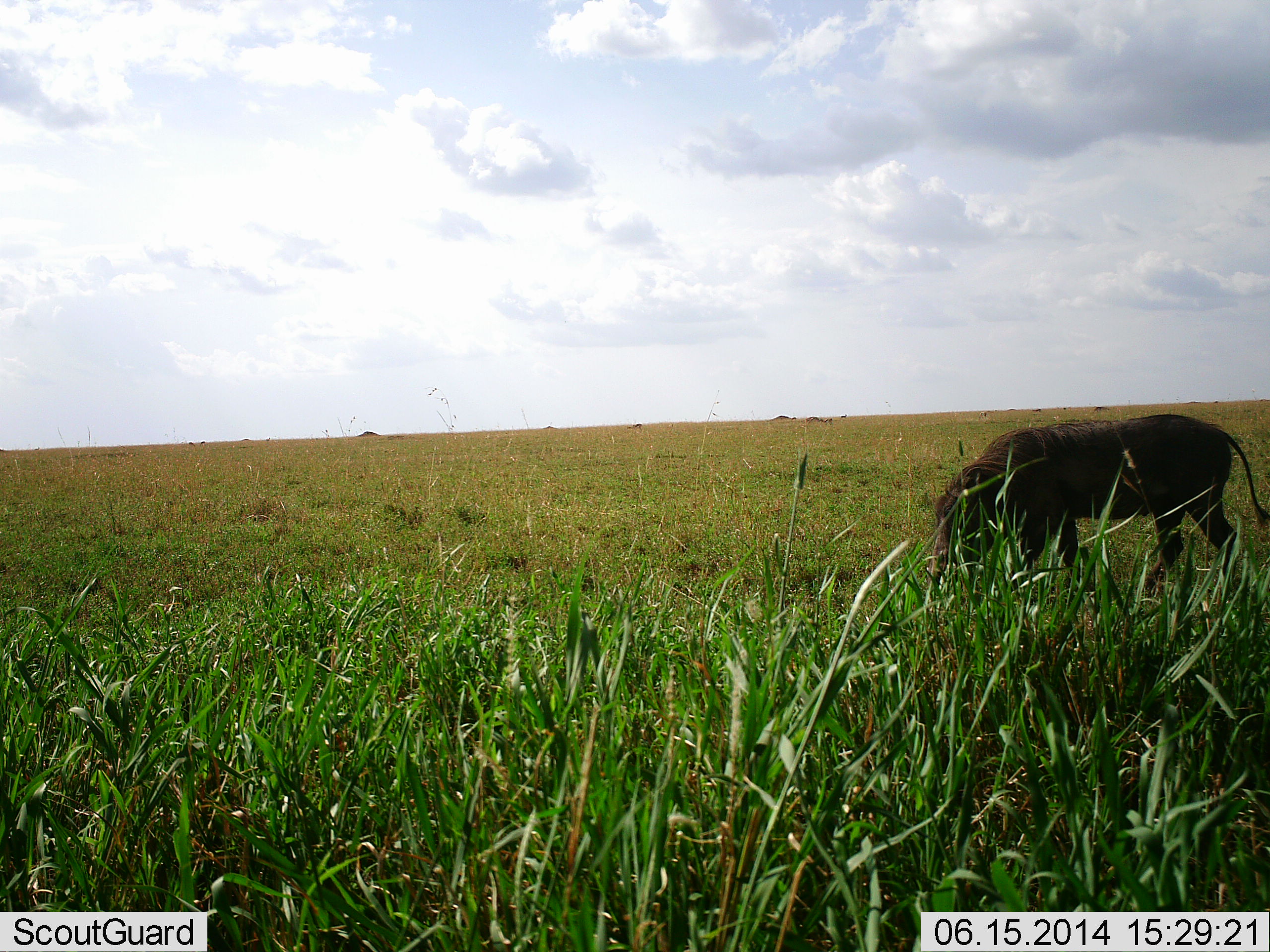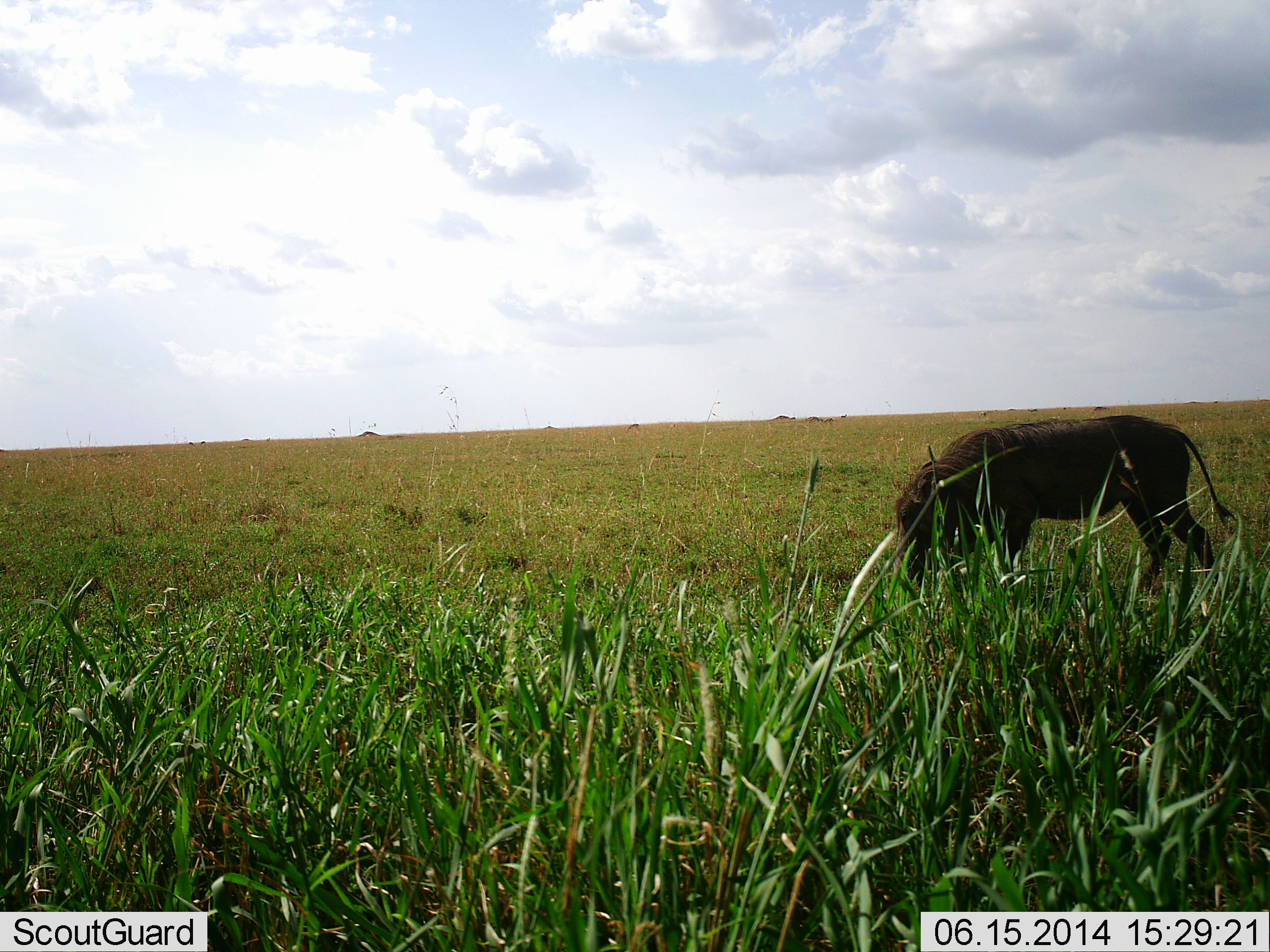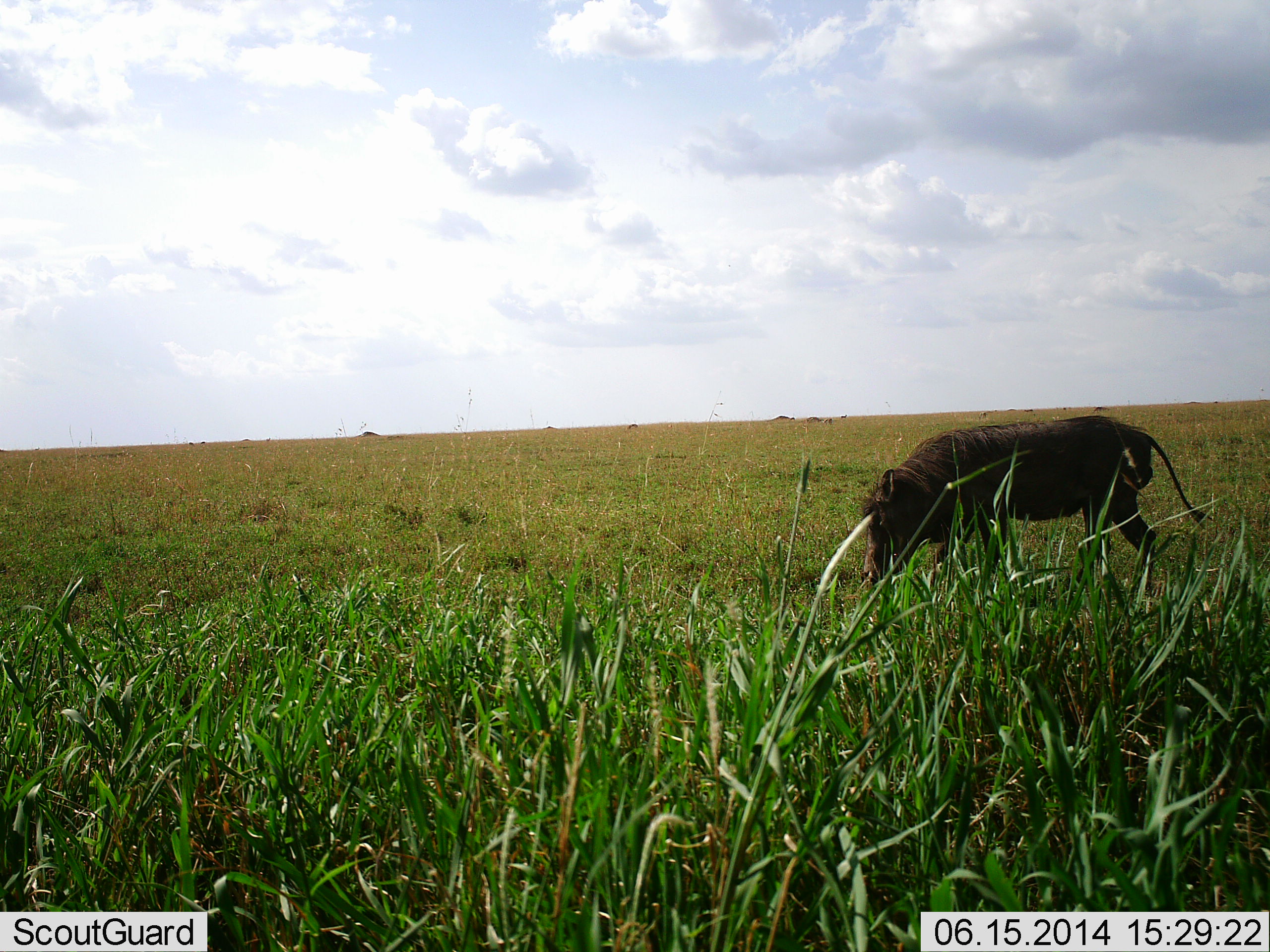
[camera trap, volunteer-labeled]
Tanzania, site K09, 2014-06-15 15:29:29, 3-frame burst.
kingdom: Animalia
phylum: Chordata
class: Mammalia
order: Artiodactyla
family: Suidae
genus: Phacochoerus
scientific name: Phacochoerus africanus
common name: warthog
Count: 1.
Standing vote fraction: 0%.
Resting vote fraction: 0%.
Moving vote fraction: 70%.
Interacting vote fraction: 0%.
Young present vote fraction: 0%.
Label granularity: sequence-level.